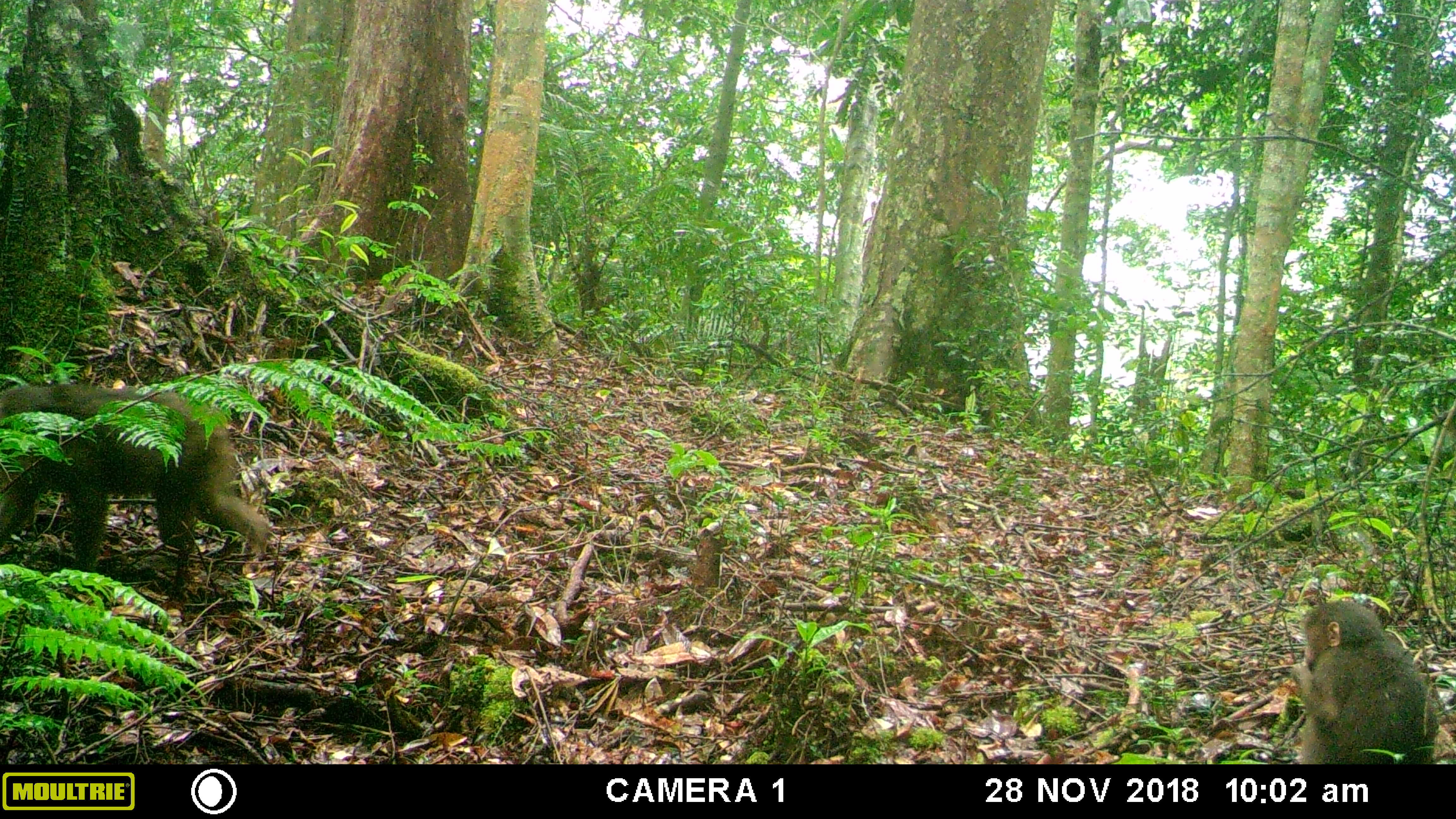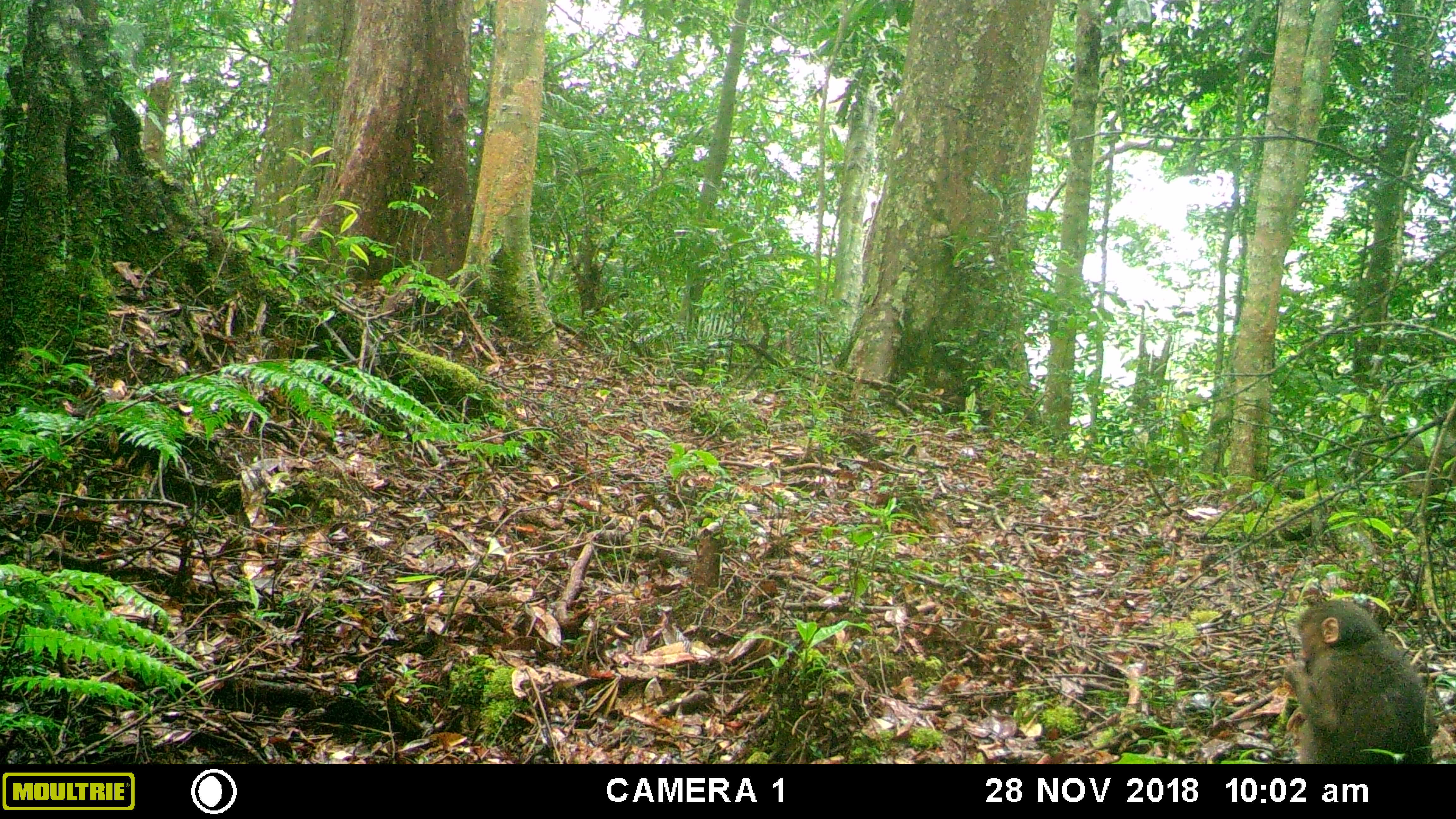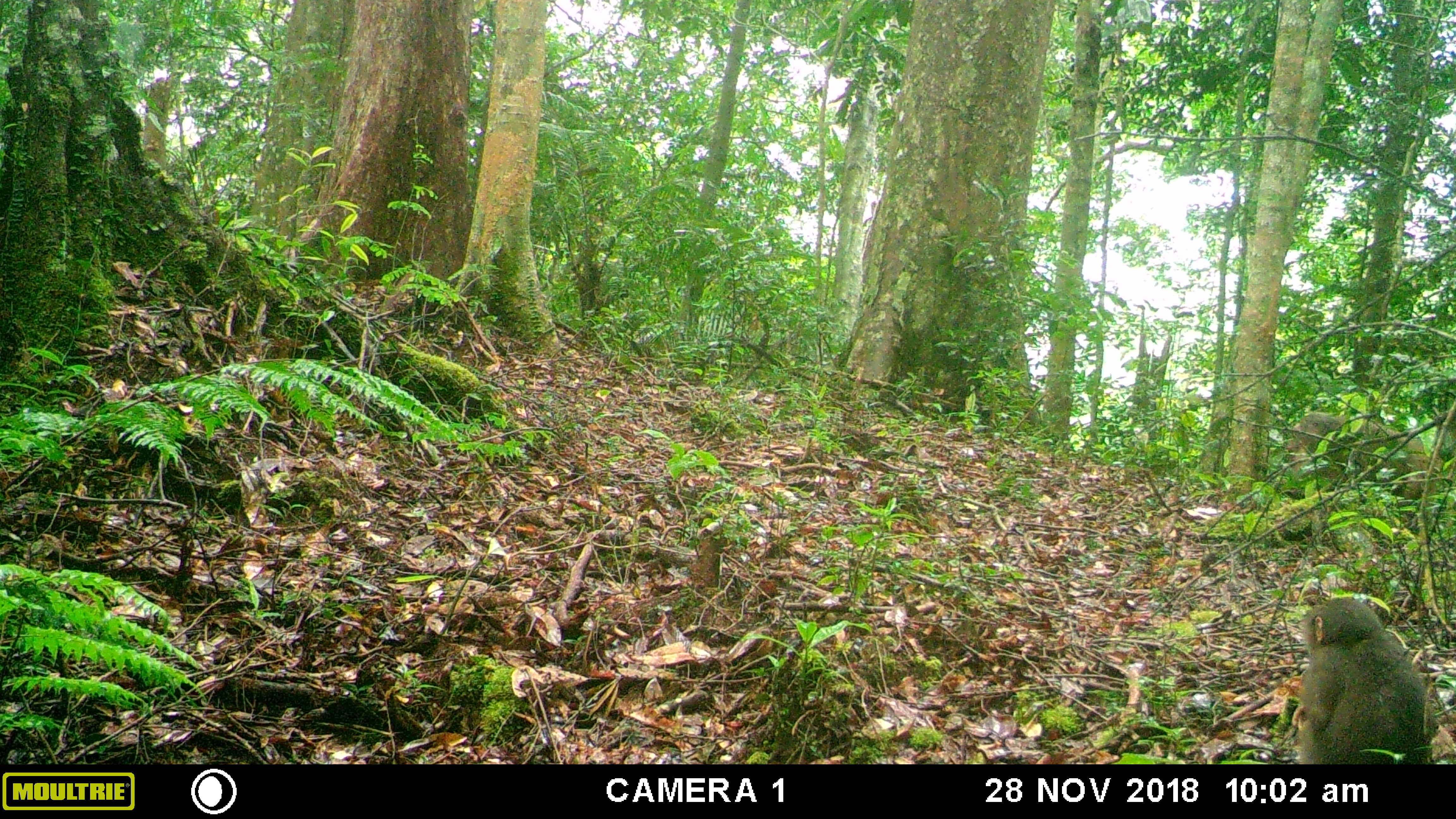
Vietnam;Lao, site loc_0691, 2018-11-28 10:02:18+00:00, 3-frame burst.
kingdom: Animalia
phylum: Chordata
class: Mammalia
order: Primates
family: Cercopithecidae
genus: Macaca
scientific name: Macaca arctoides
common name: stump-tailed macaque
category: stump tailed macaque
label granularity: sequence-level